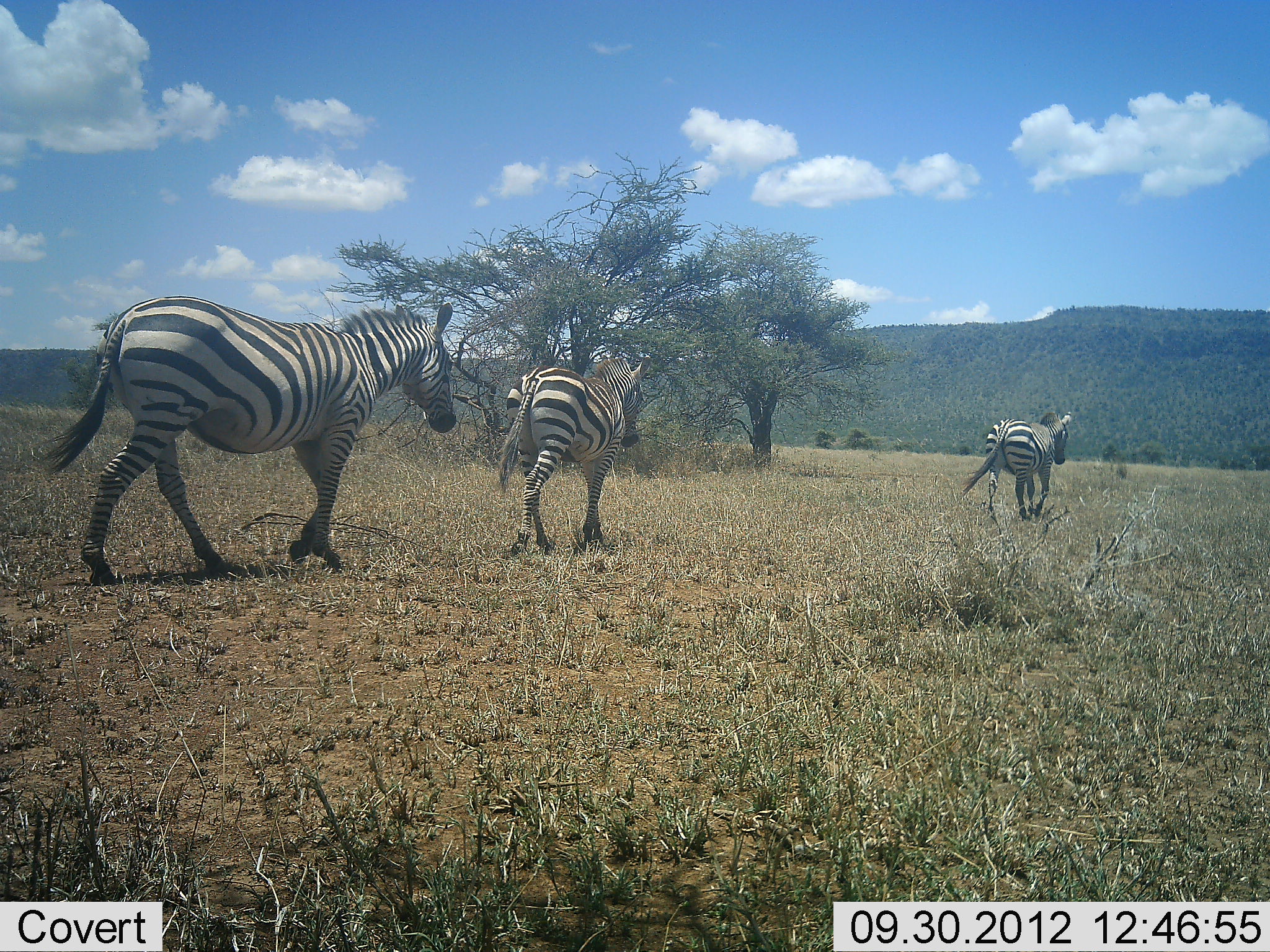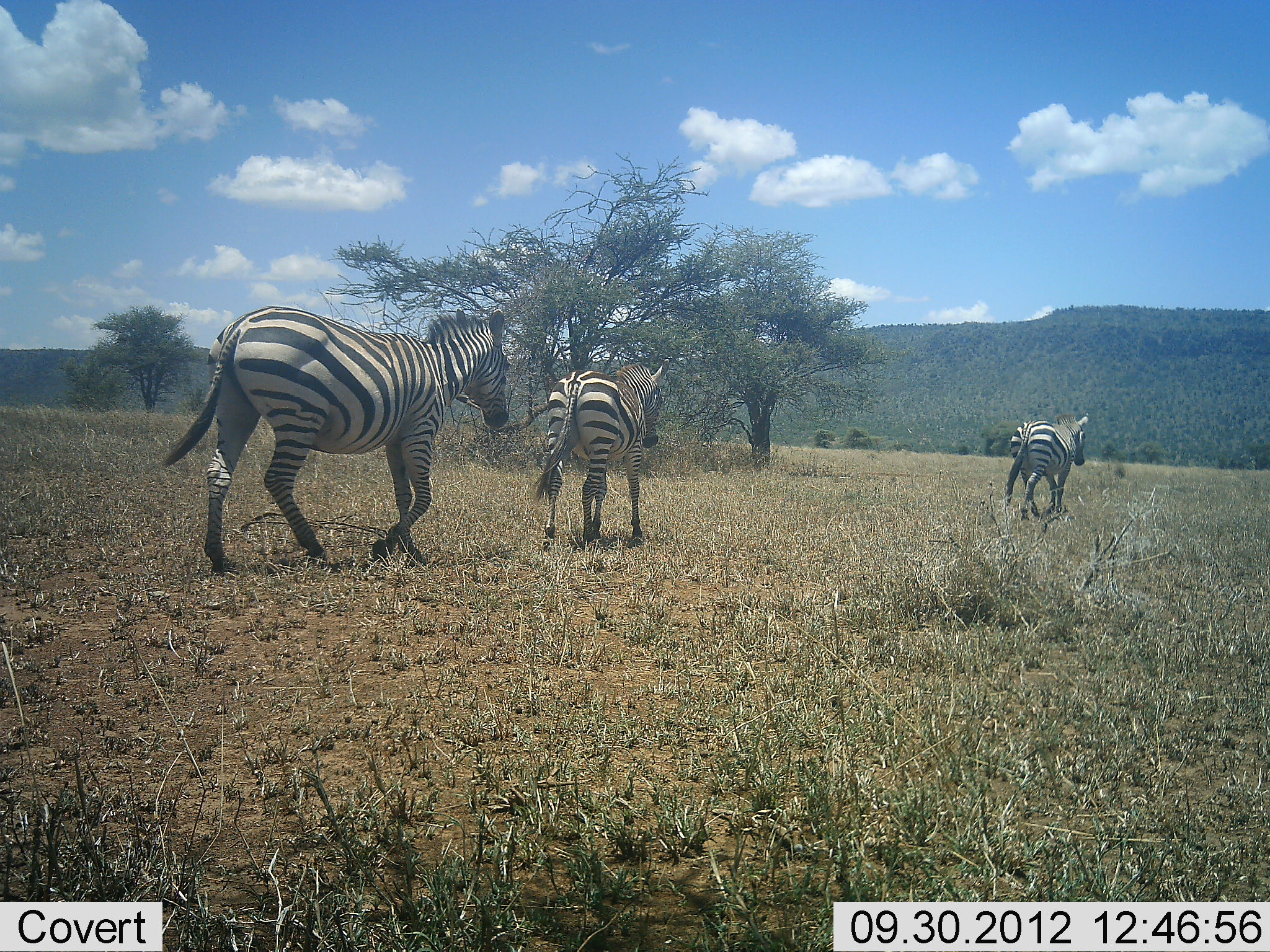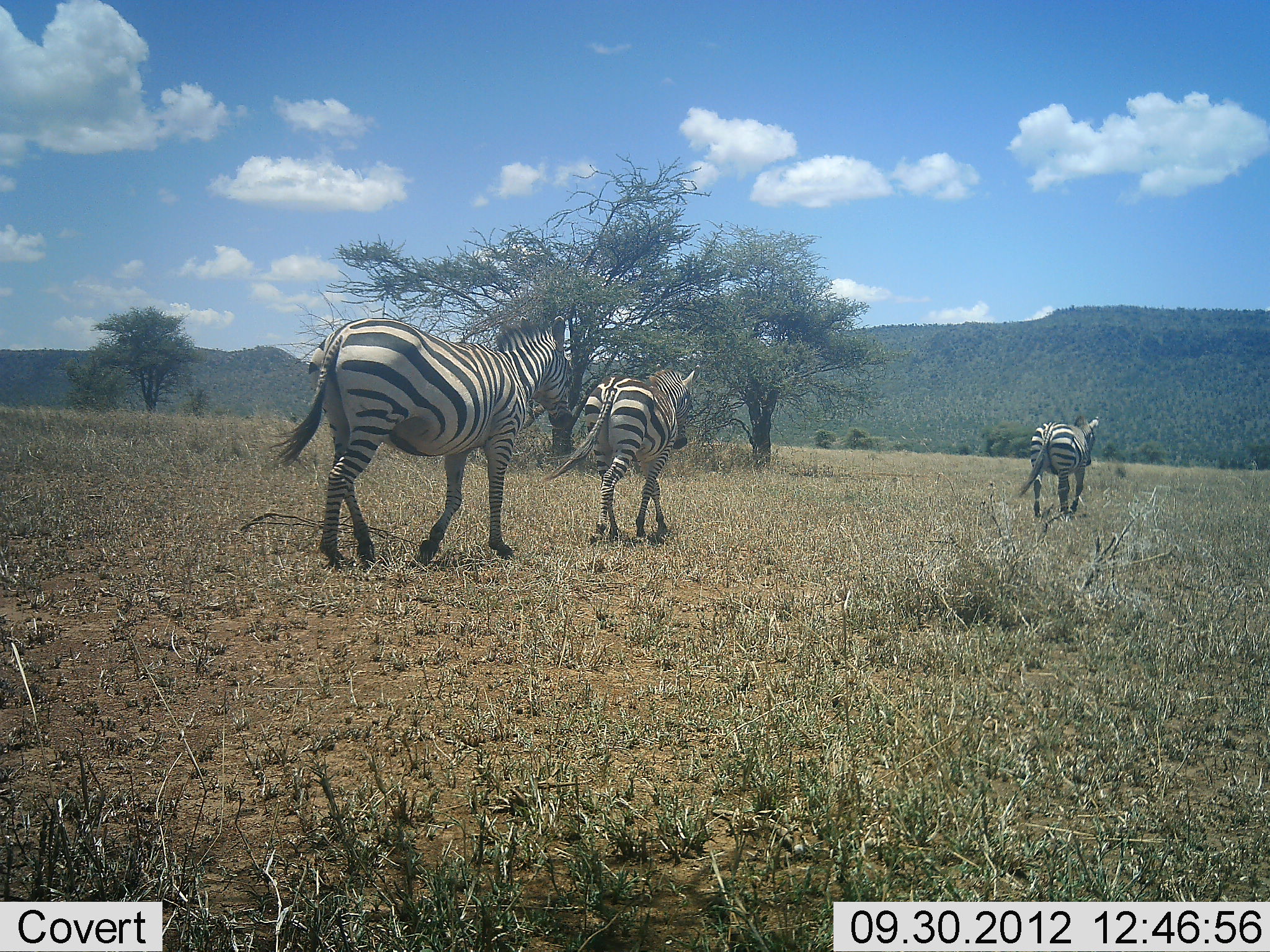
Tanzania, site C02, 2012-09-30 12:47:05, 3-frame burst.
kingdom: Animalia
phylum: Chordata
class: Mammalia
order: Perissodactyla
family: Equidae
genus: Equus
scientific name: Equus quagga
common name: plains zebra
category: zebra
Zebra (plains zebra) (Equus quagga), count 3. Behavior (volunteer vote fractions): standing 10%, resting 0%, moving 90%, interacting 0%. Young present (vote fraction): 0%. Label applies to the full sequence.